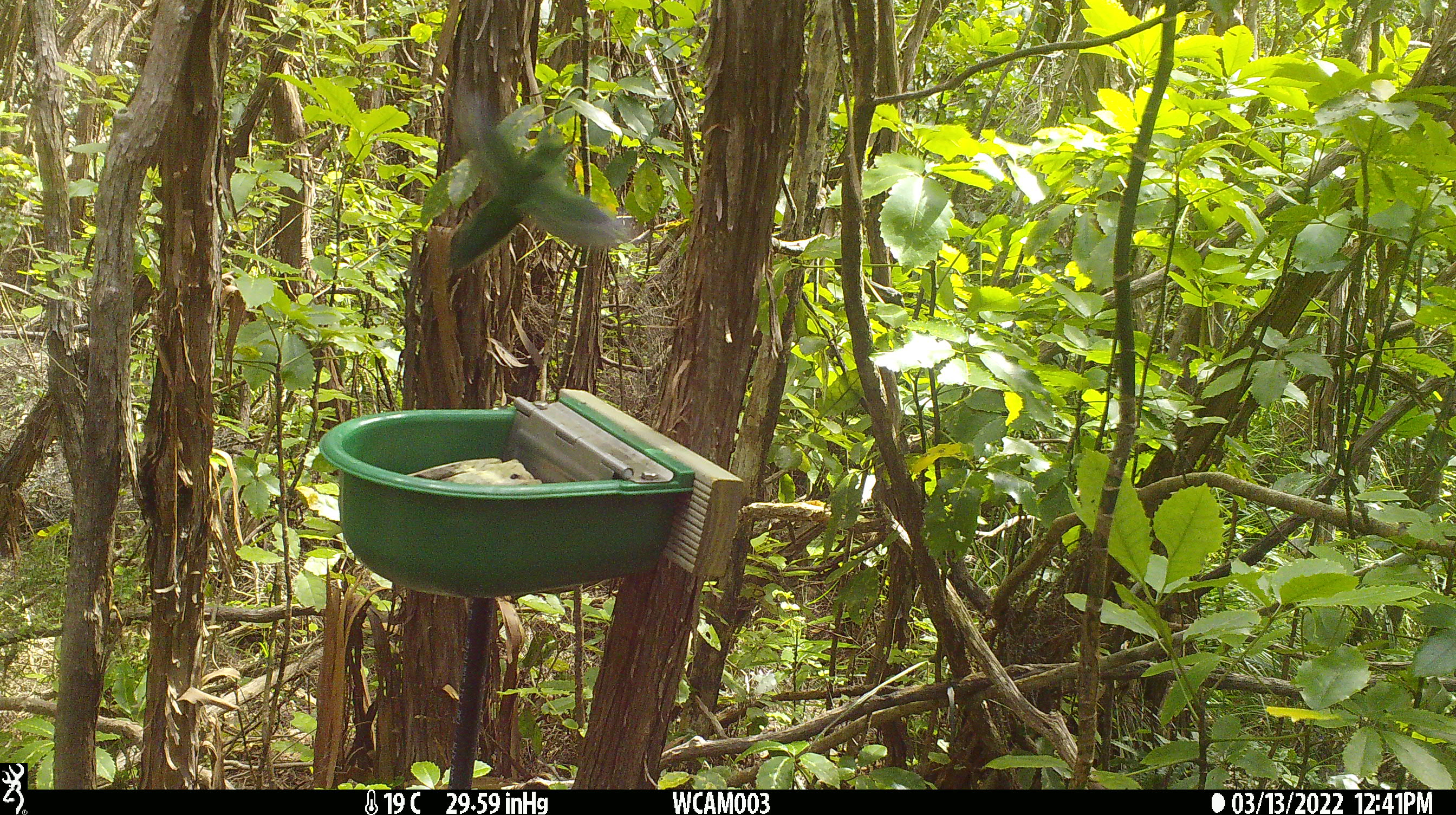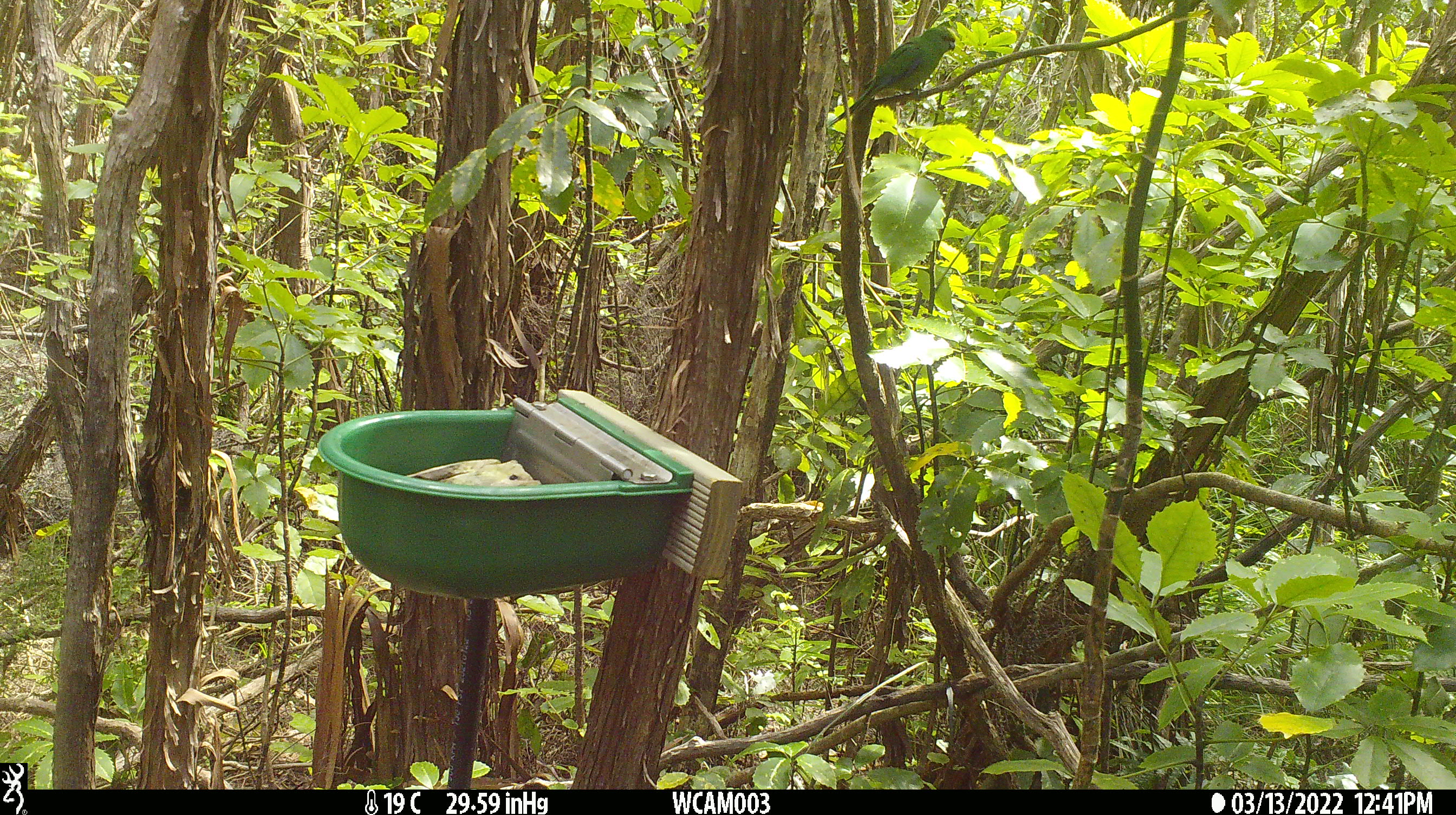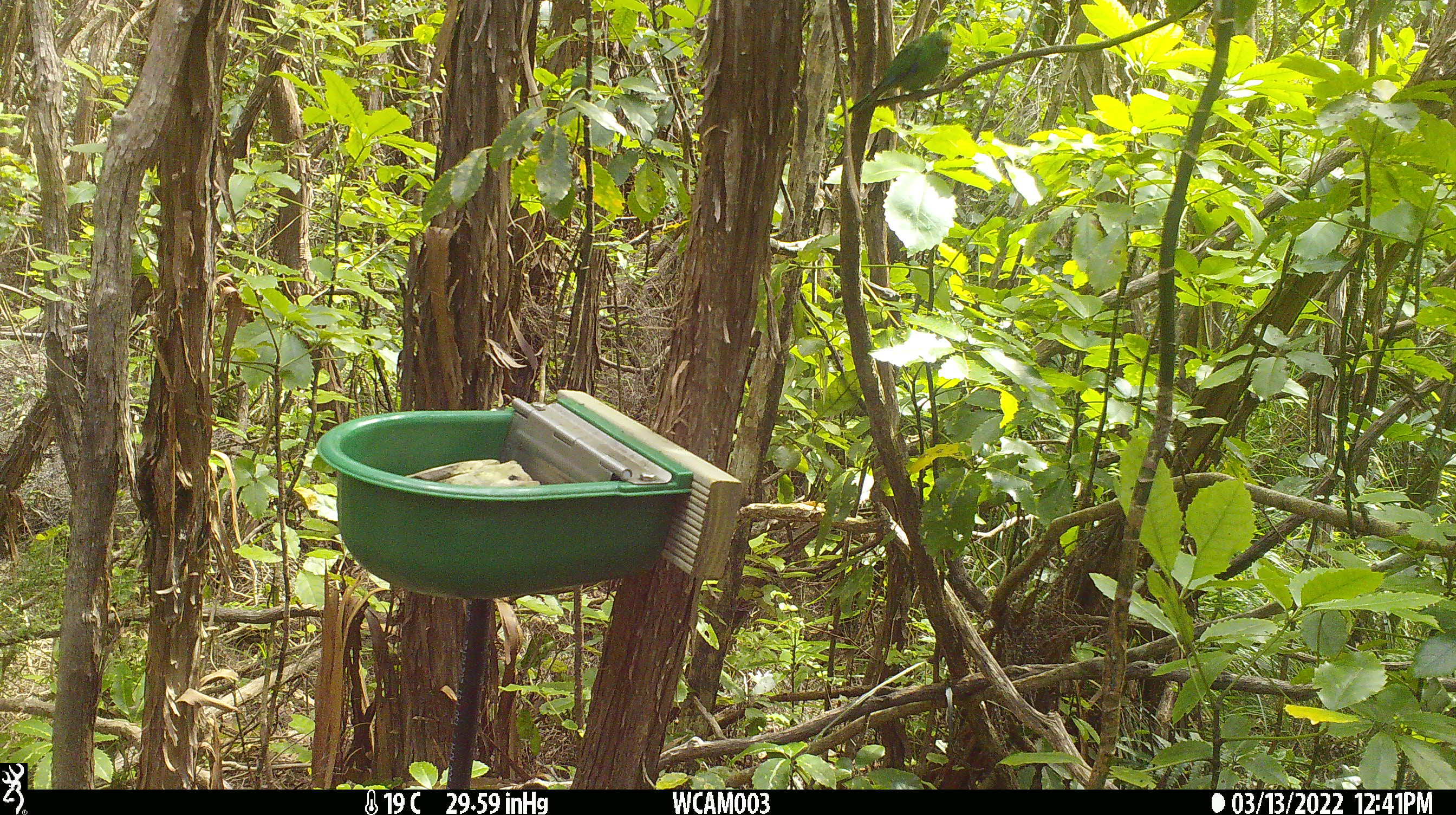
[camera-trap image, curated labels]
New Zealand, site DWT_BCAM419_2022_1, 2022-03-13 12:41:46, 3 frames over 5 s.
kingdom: Animalia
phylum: Chordata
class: Aves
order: Psittaciformes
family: Psittaculidae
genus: Cyanoramphus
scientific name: Cyanoramphus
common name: parakeet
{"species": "parakeet (Cyanoramphus)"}